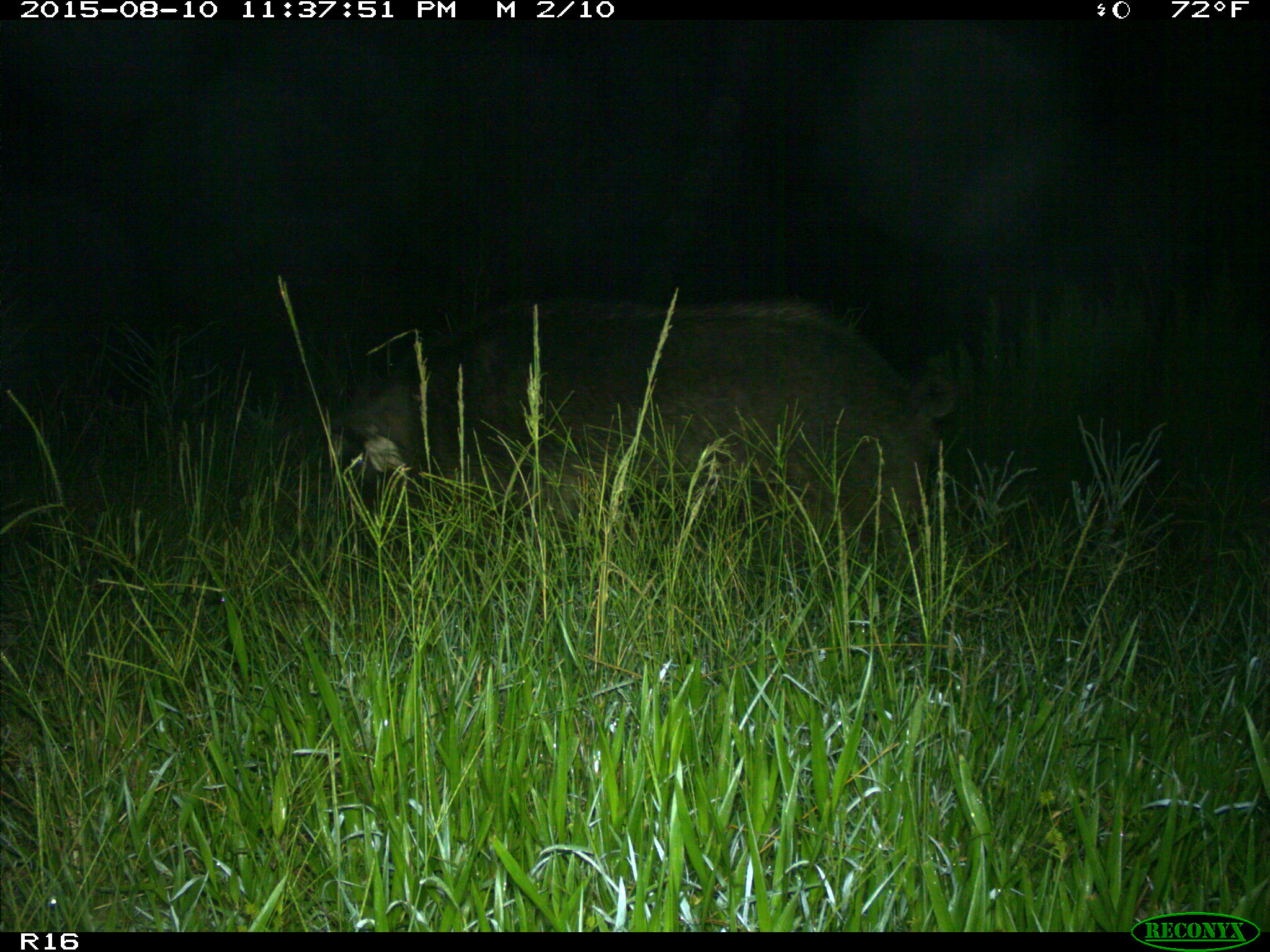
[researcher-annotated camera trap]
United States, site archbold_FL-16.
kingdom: Animalia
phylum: Chordata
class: Mammalia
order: Artiodactyla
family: Suidae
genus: Sus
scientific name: Sus scrofa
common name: wild boar